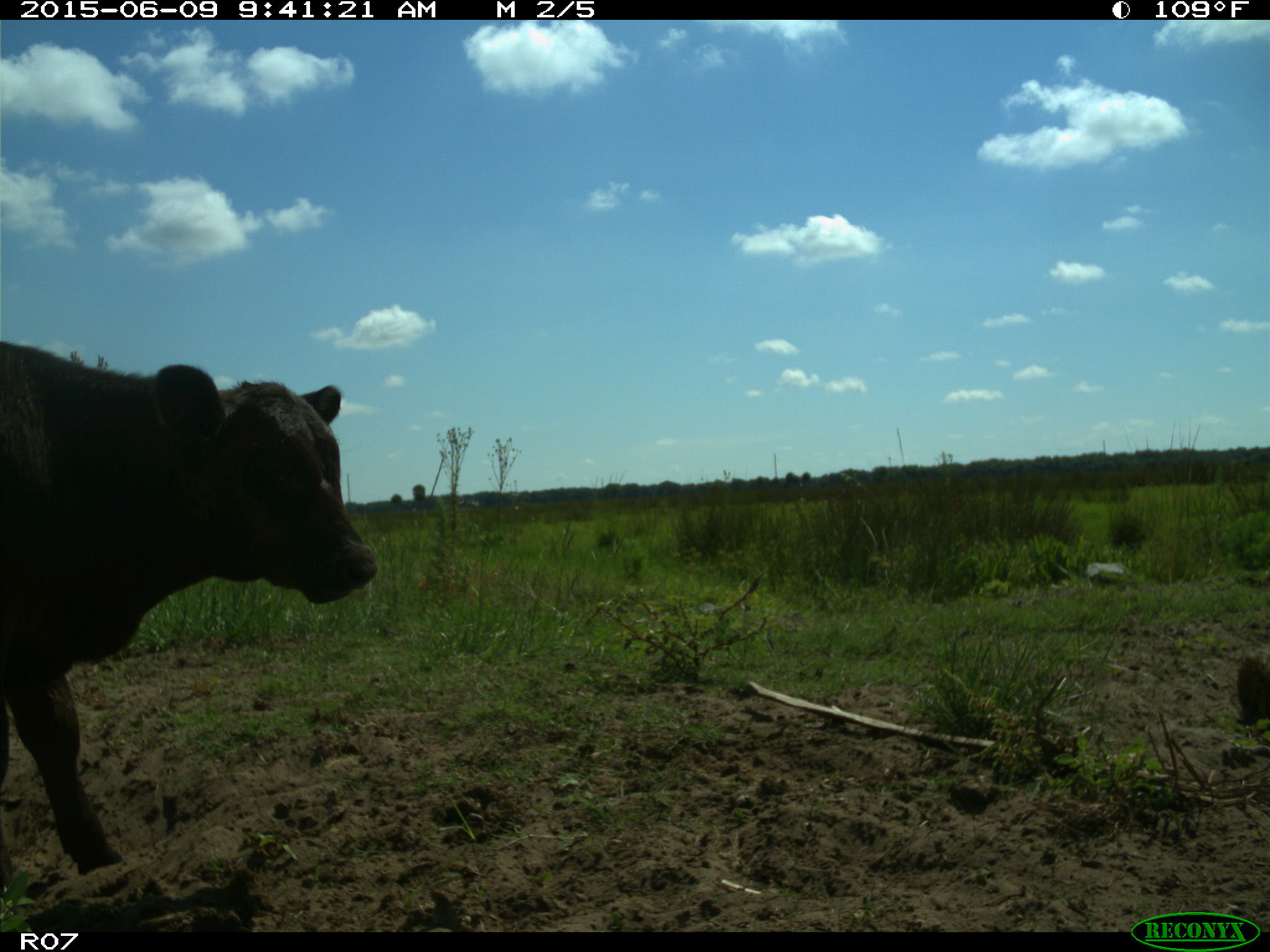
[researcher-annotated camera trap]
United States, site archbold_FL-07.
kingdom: Animalia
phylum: Chordata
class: Mammalia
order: Artiodactyla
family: Bovidae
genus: Bos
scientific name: Bos taurus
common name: domestic cow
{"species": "Bos taurus (domestic cow)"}